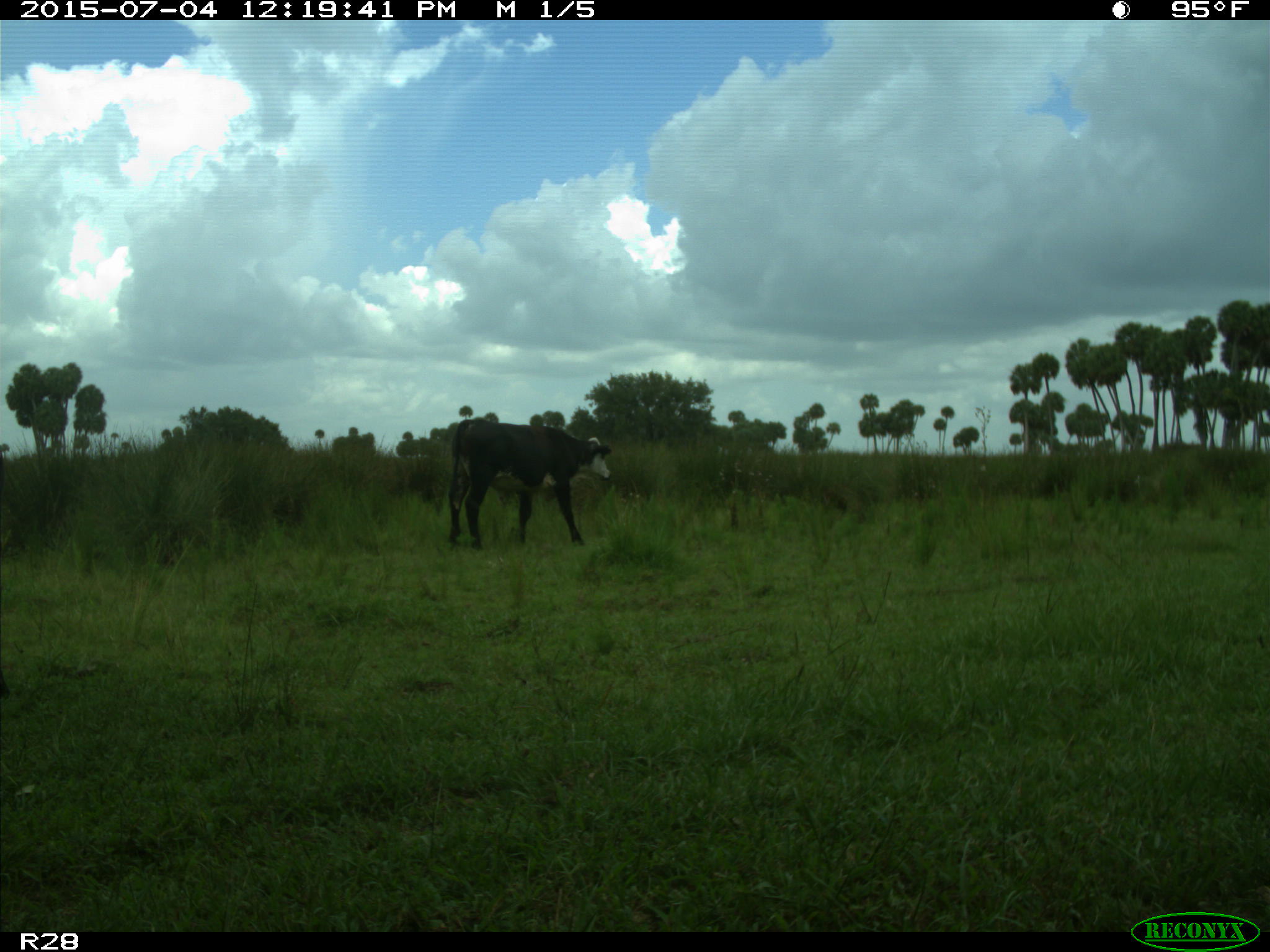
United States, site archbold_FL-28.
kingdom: Animalia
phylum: Chordata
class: Mammalia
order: Artiodactyla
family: Bovidae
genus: Bos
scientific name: Bos taurus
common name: domestic cow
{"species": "Bos taurus (domestic cow)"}